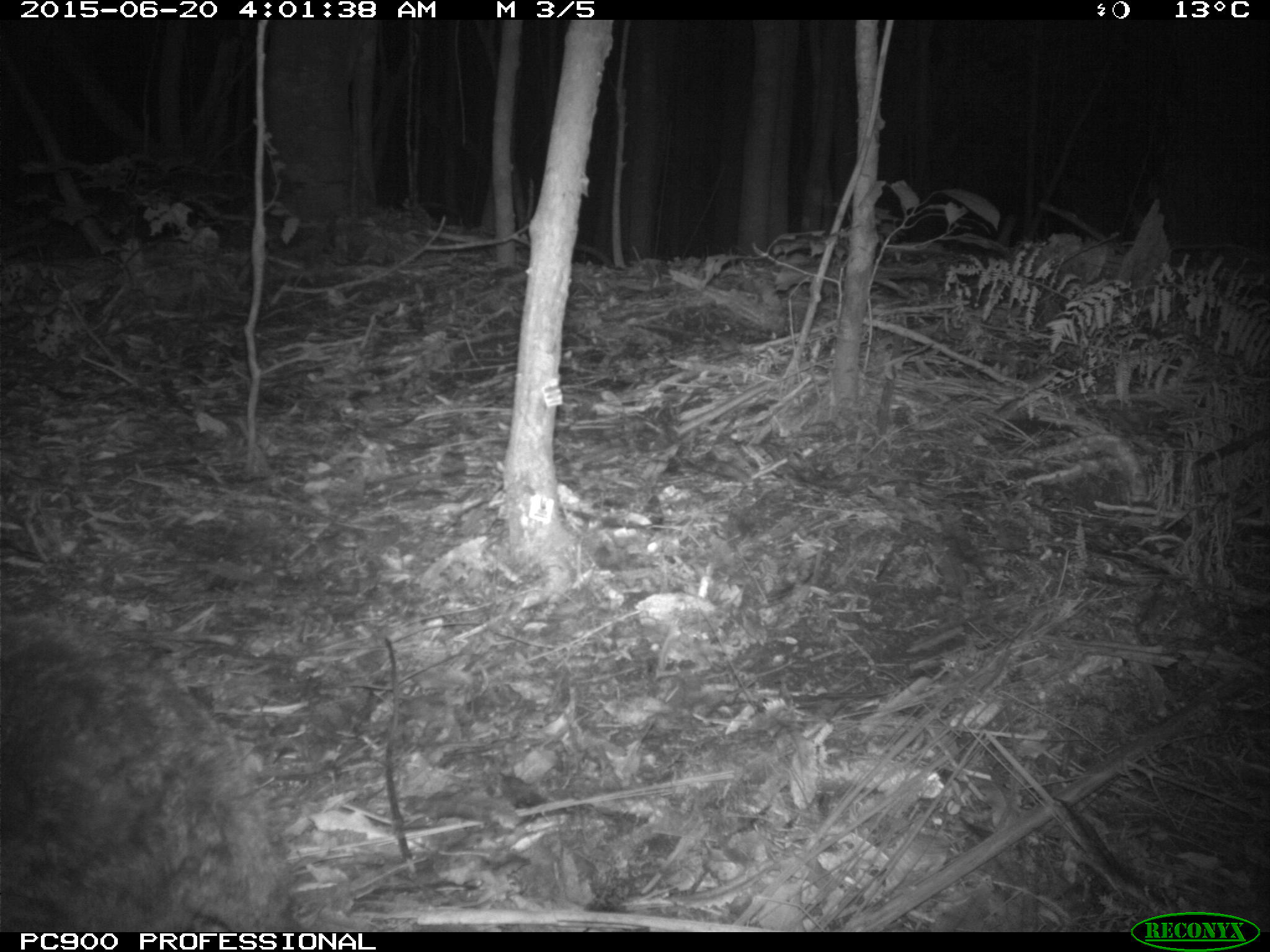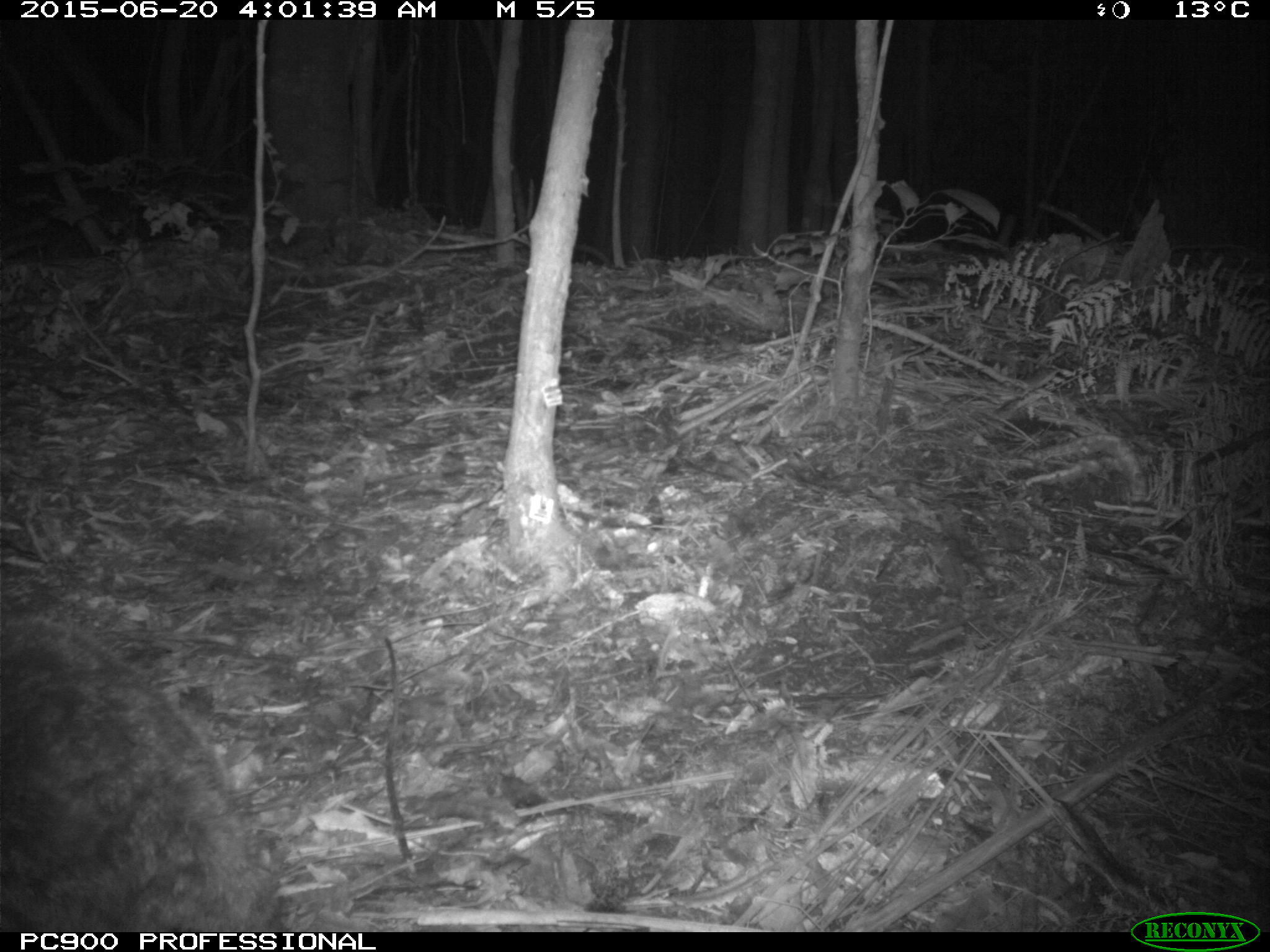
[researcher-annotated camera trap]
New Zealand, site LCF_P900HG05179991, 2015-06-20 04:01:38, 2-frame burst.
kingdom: Animalia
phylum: Chordata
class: Mammalia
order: Diprotodontia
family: Macropodidae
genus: Notamacropus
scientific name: Notamacropus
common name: wallaby